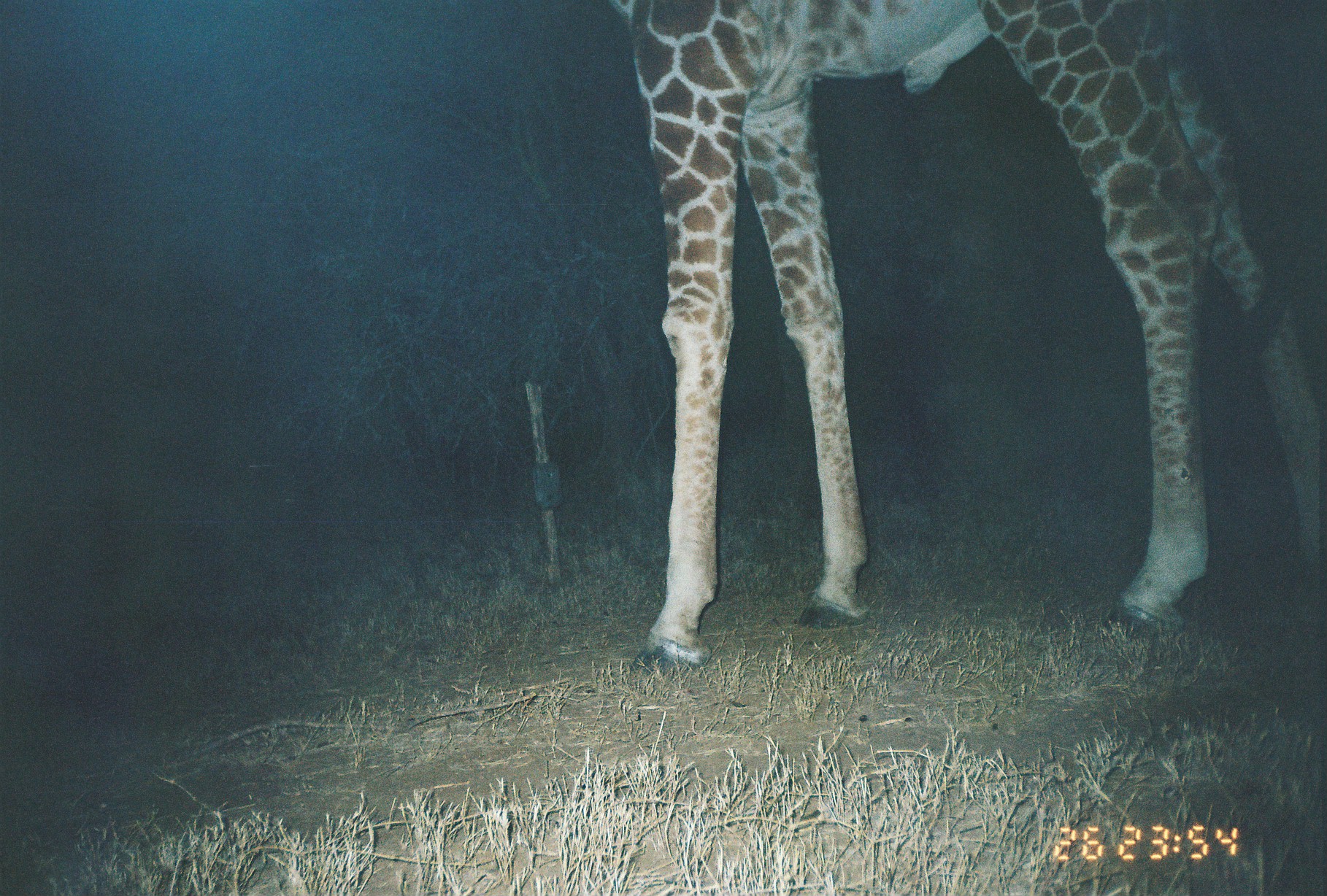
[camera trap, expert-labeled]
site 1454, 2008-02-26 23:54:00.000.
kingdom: Animalia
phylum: Chordata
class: Mammalia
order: Artiodactyla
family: Giraffidae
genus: Giraffa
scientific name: Giraffa camelopardalis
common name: giraffe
Giraffa camelopardalis (giraffe), count 1.